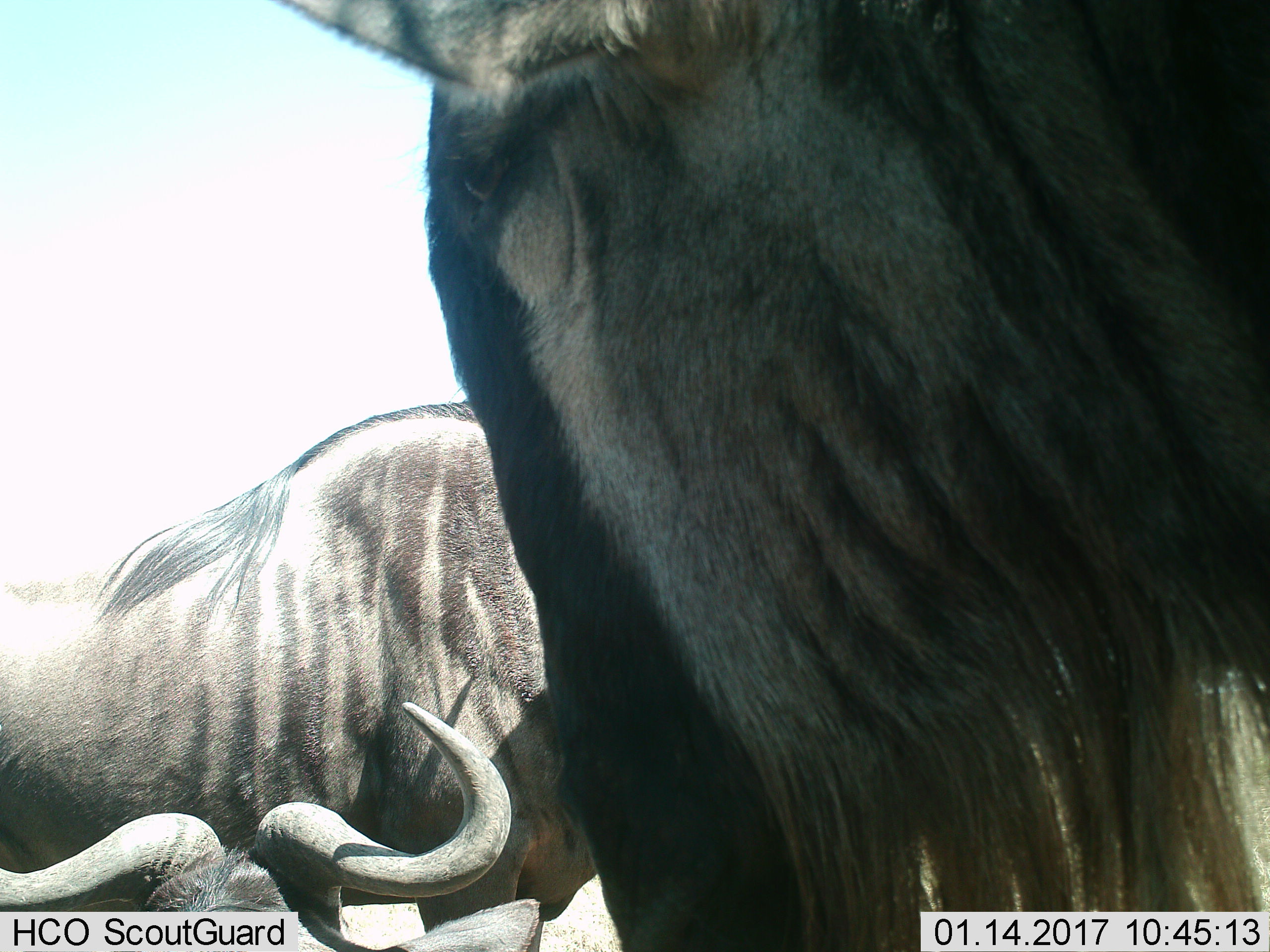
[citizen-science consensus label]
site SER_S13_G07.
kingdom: Animalia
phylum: Chordata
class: Mammalia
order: Artiodactyla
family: Bovidae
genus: Connochaetes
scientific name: Connochaetes taurinus taurinus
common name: blue wildebeest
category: wildebeestblue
Wildebeestblue (blue wildebeest) (Connochaetes taurinus taurinus), count 3. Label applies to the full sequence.